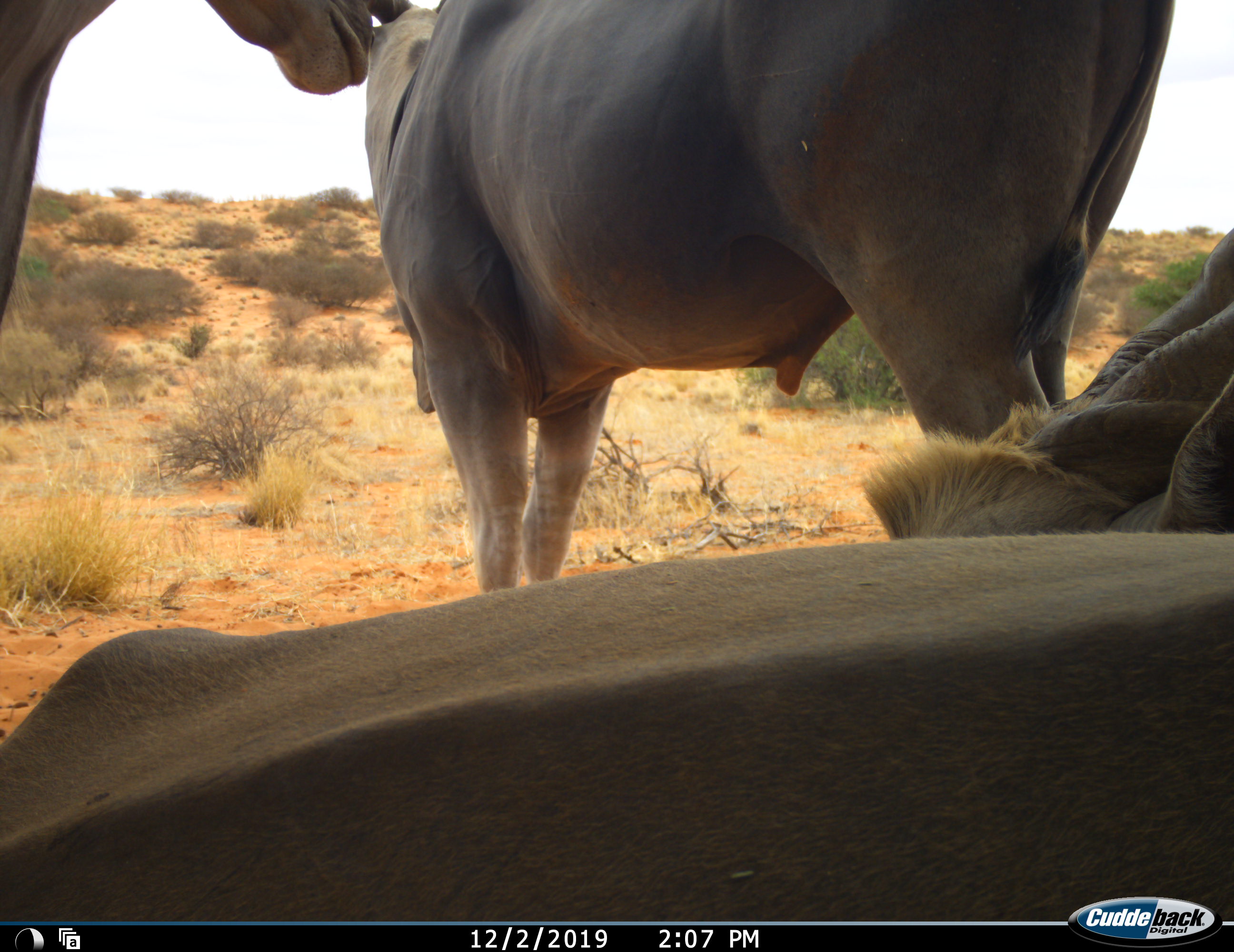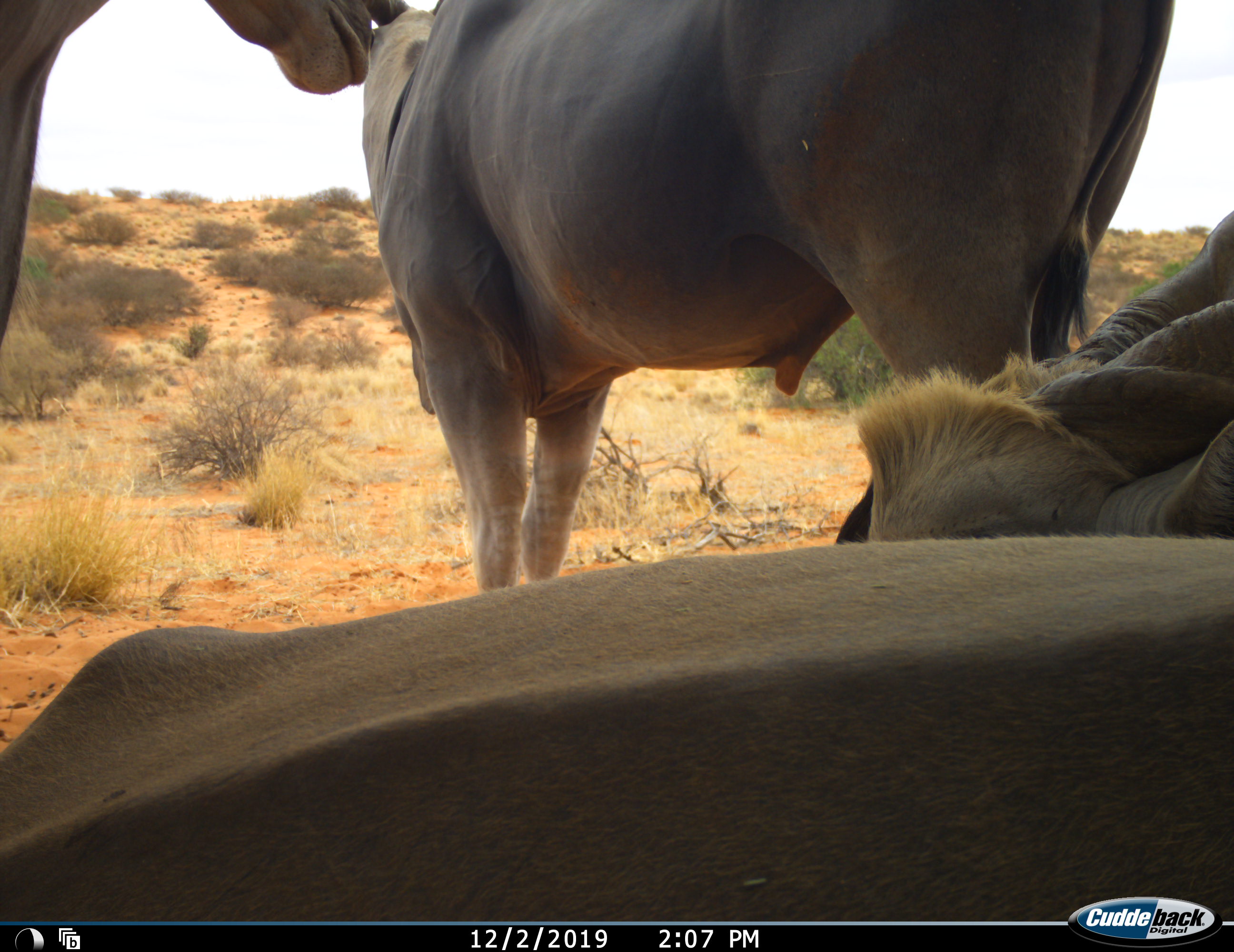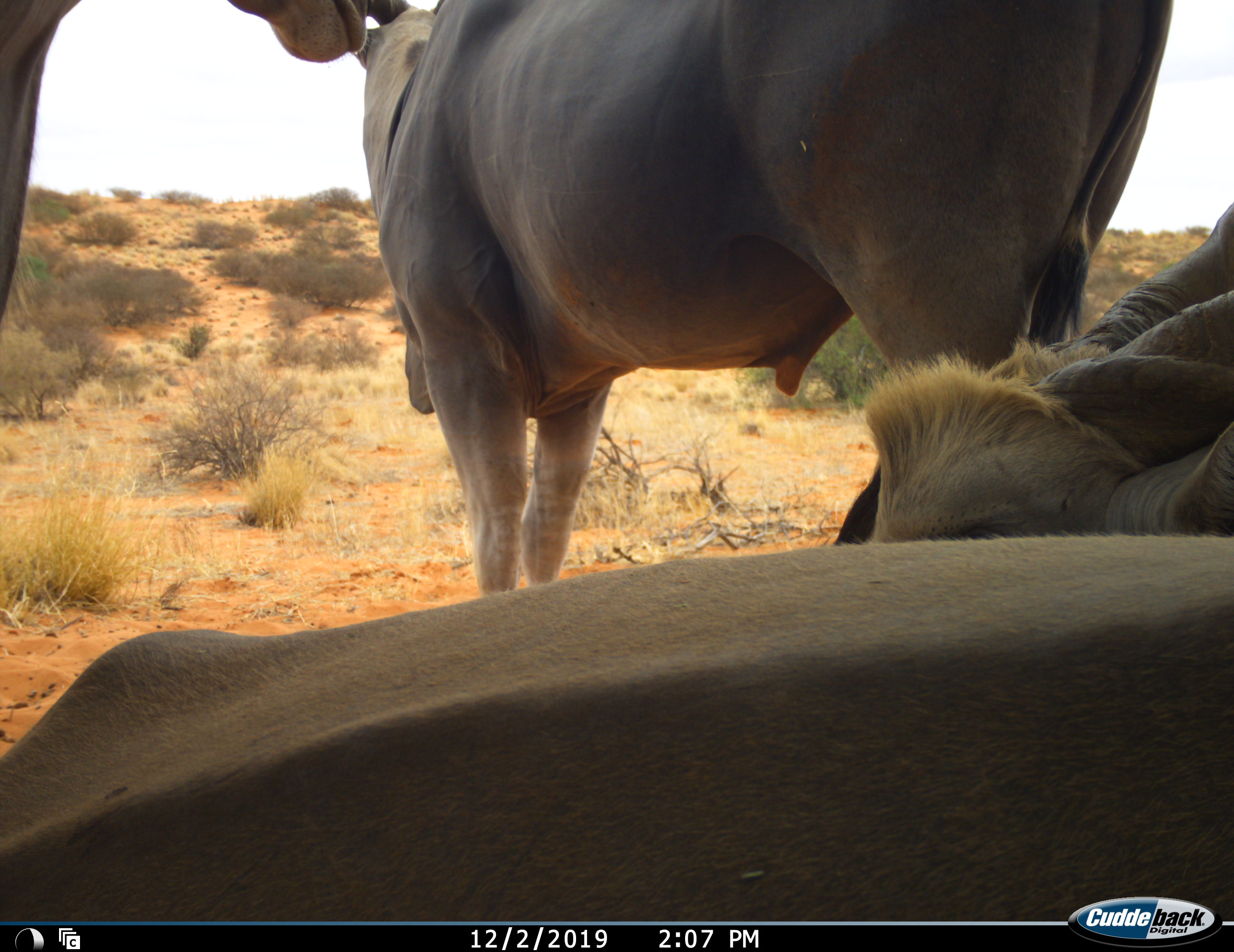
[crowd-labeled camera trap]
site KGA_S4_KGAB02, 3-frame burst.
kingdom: Animalia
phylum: Chordata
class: Mammalia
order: Artiodactyla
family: Bovidae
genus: Tragelaphus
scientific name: Tragelaphus oryx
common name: eland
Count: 3.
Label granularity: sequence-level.